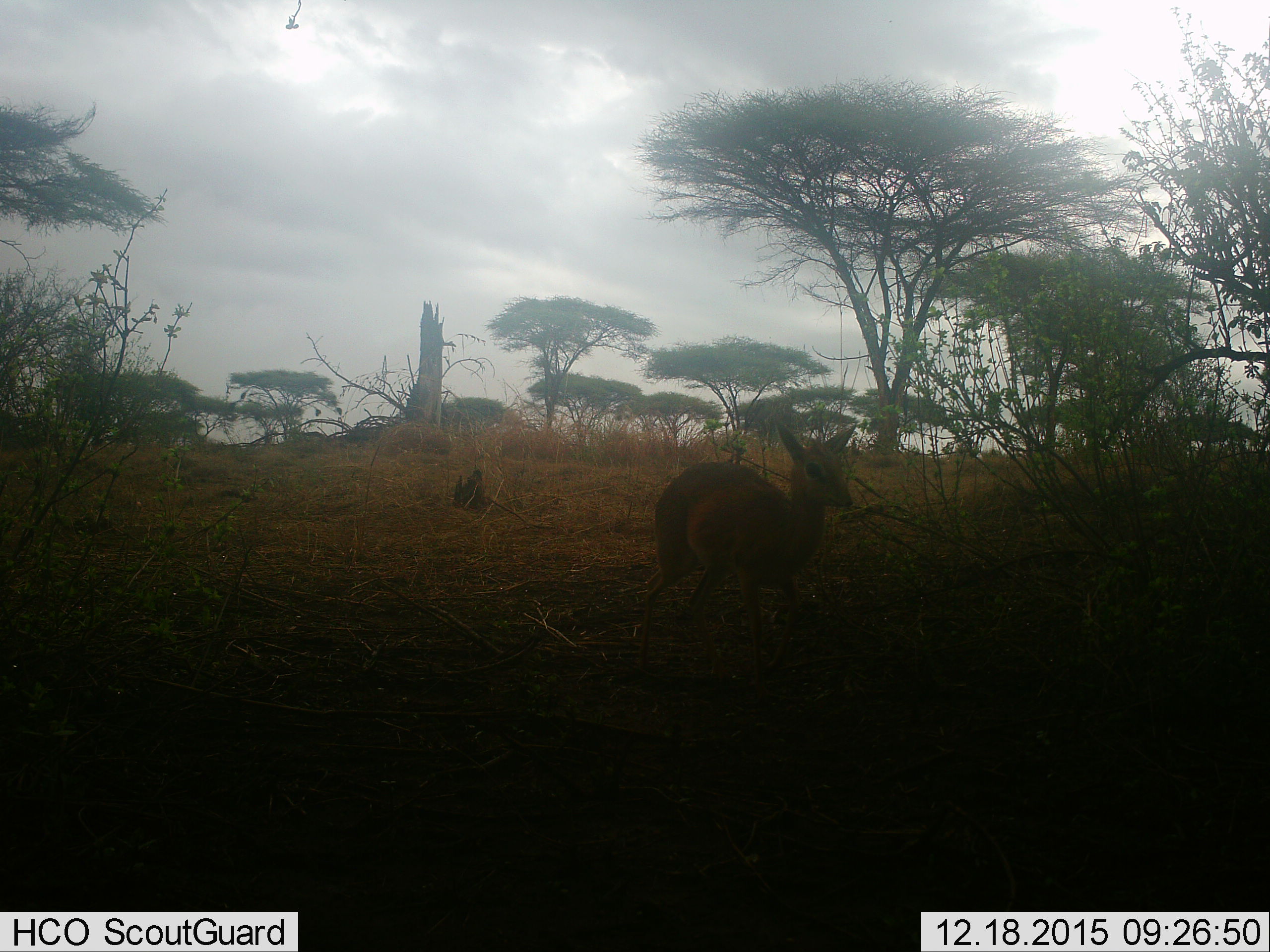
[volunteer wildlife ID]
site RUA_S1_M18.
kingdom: Animalia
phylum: Chordata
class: Mammalia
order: Artiodactyla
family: Bovidae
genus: Madoqua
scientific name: Madoqua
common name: dik-dik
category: dikdik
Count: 1.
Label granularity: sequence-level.